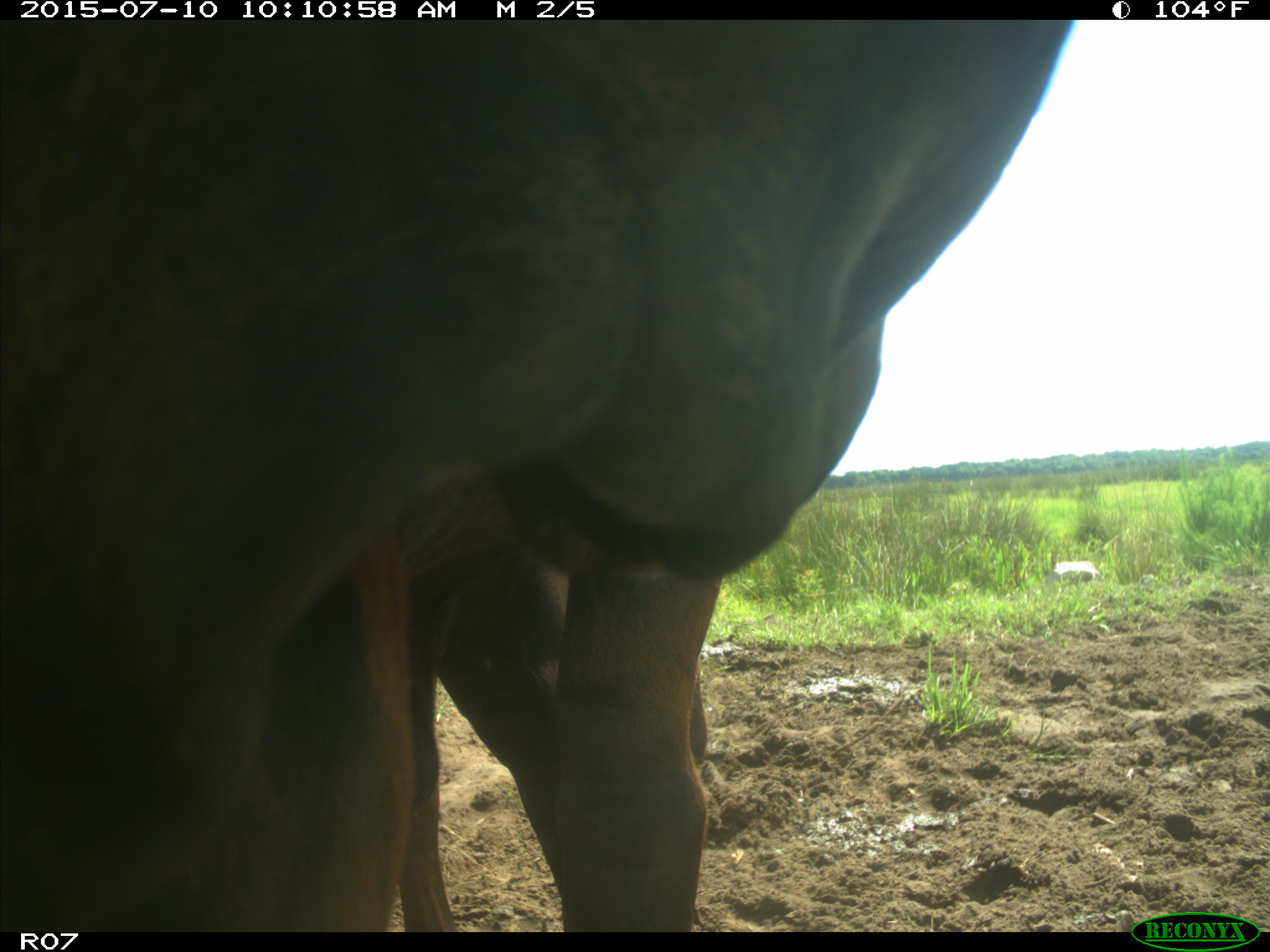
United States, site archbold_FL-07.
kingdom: Animalia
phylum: Chordata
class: Mammalia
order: Artiodactyla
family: Bovidae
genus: Bos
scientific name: Bos taurus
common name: domestic cow